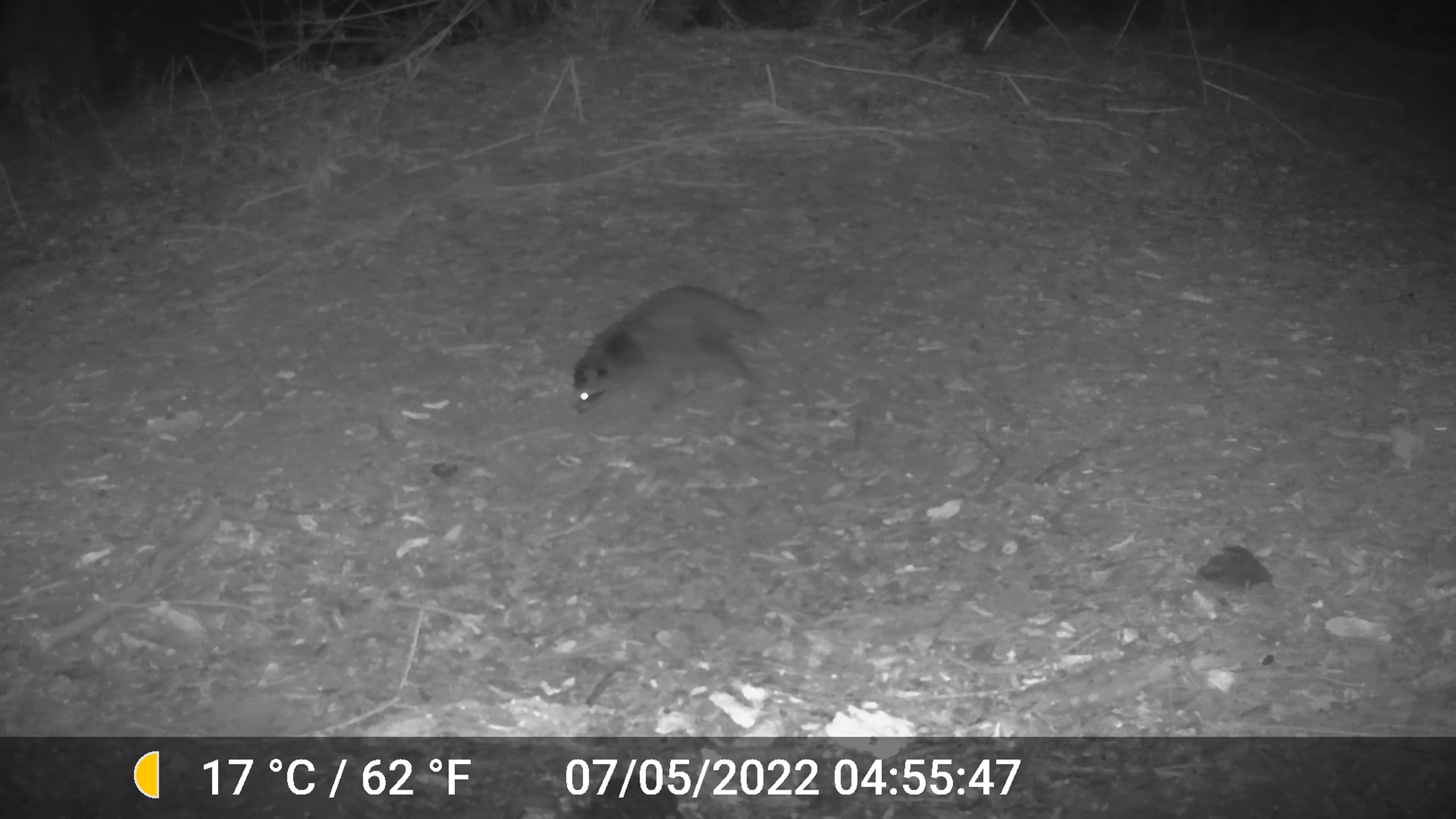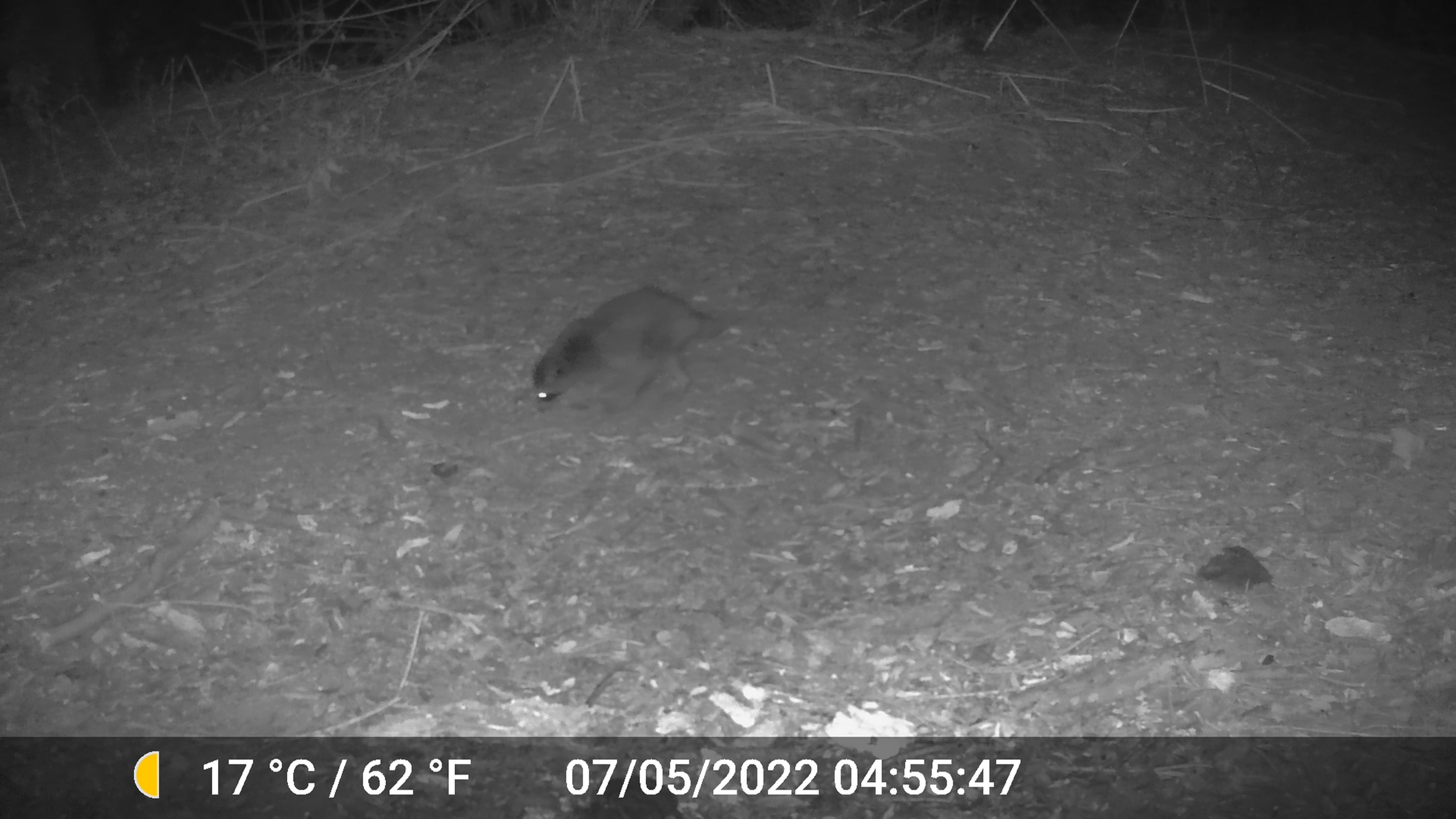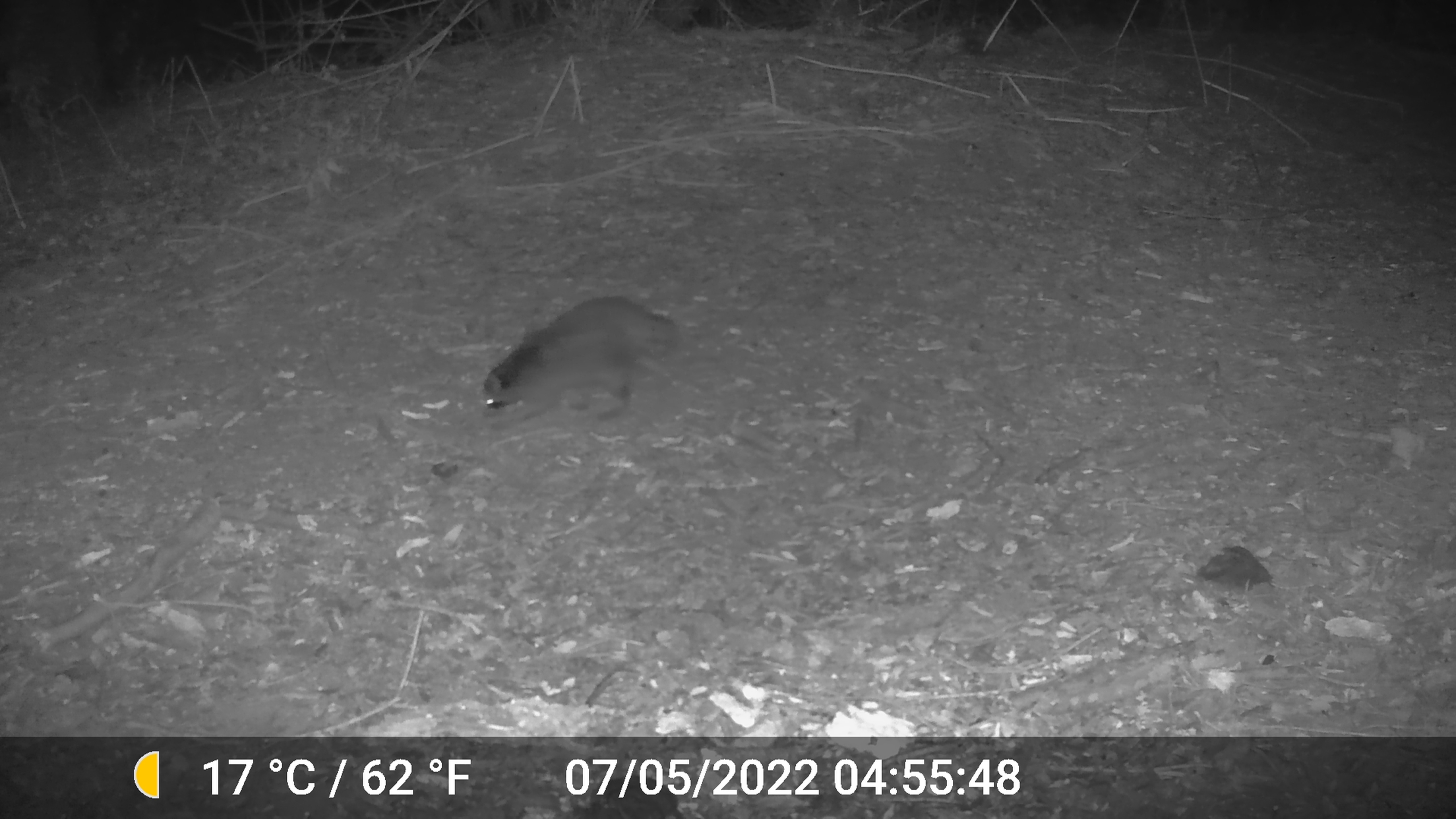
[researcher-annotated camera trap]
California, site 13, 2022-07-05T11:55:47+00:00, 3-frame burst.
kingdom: Animalia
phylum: Chordata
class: Mammalia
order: Carnivora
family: Procyonidae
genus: Procyon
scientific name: Procyon lotor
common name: raccoon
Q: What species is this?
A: Raccoon (Procyon lotor).